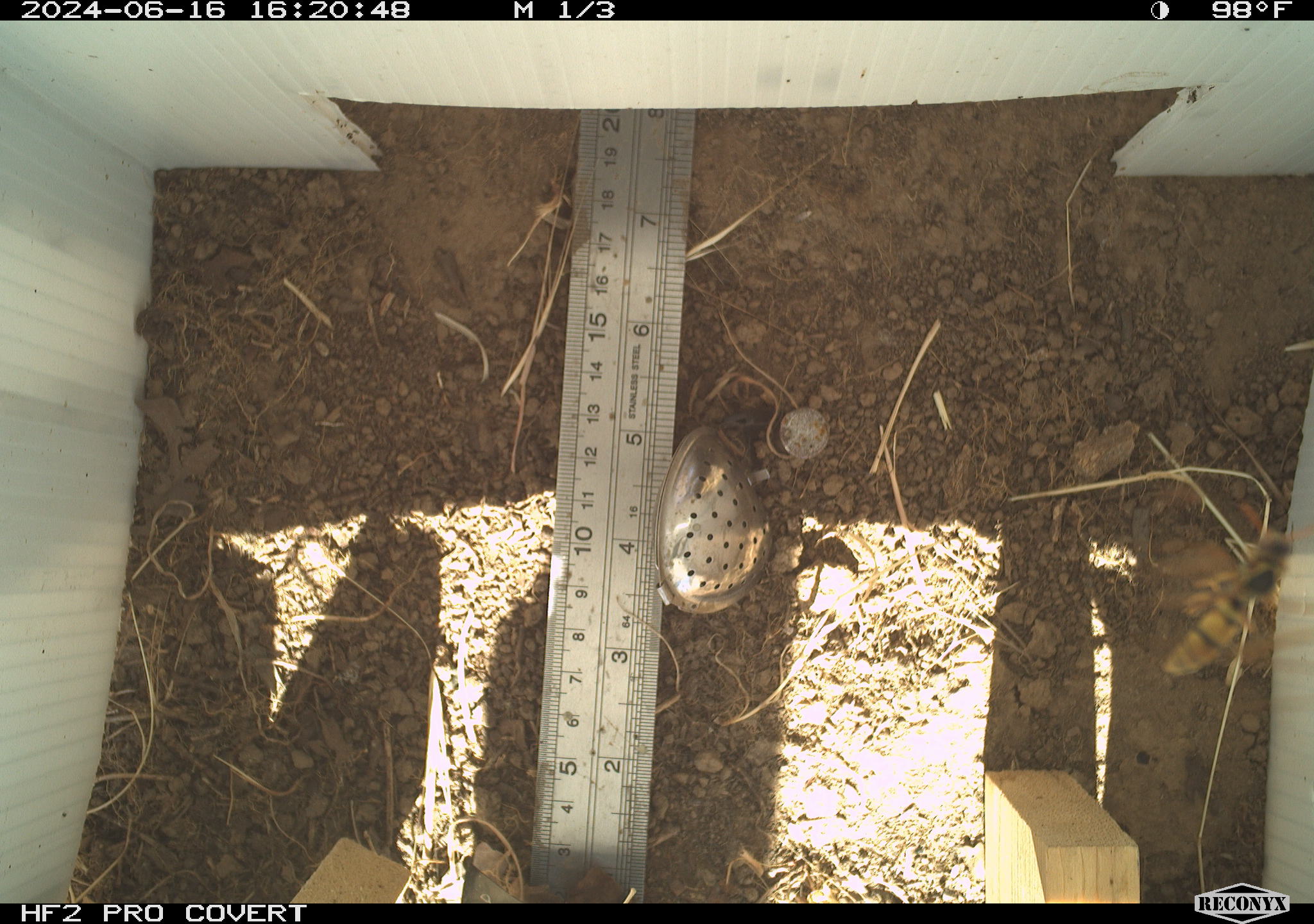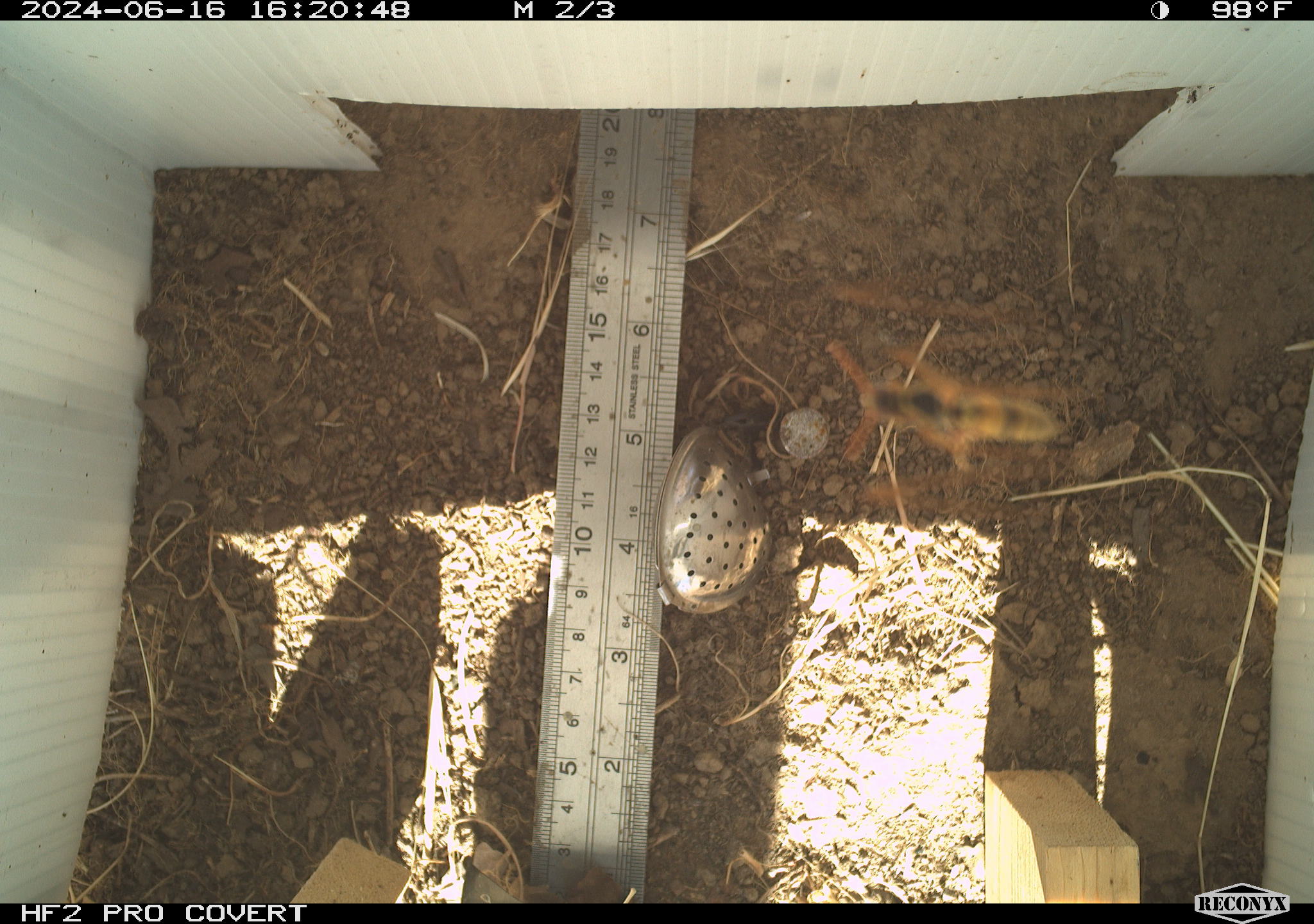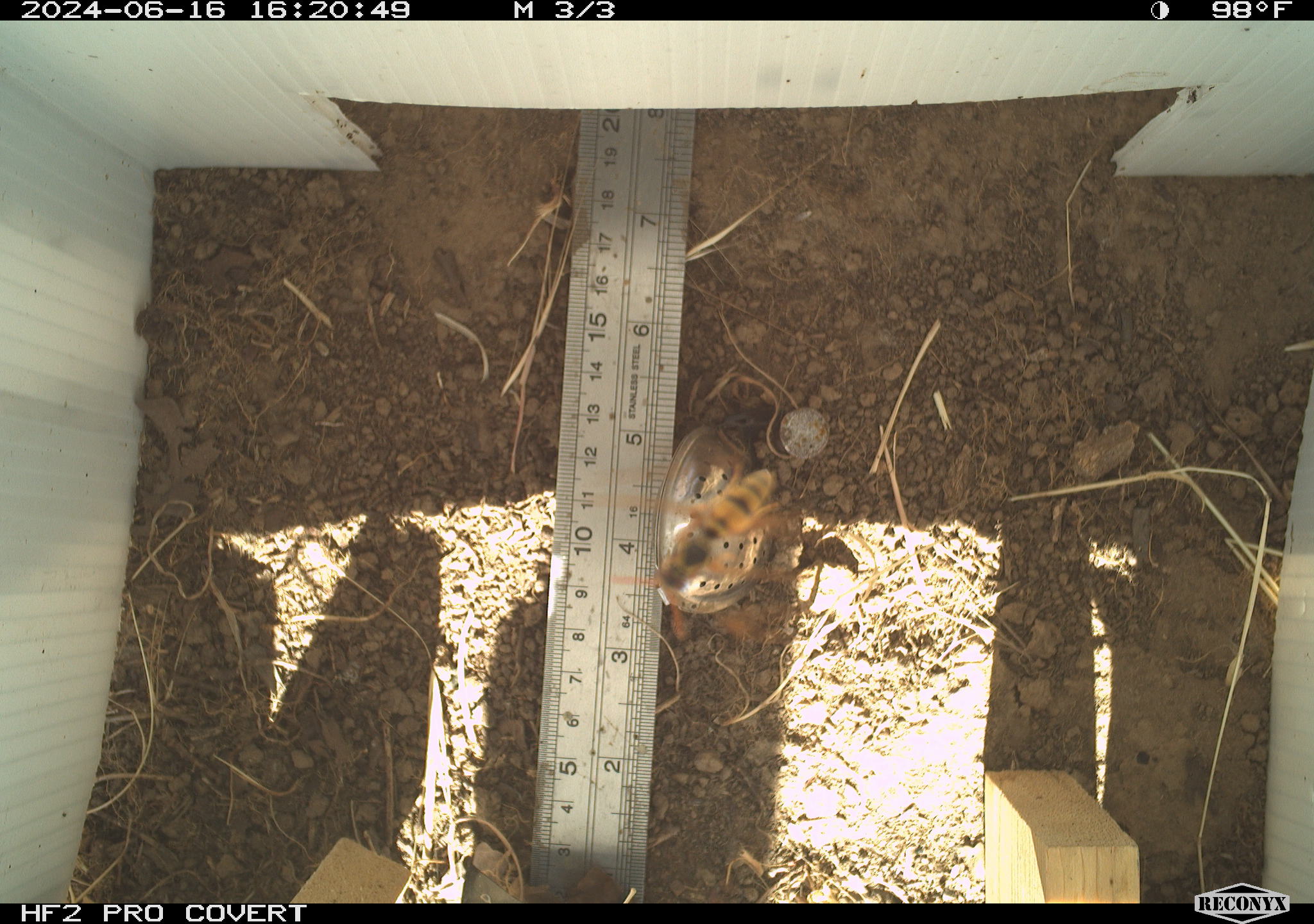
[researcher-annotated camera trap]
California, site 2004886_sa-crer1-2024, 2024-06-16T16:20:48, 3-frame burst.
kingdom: Animalia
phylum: Arthropoda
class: Insecta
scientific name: Insecta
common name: insect